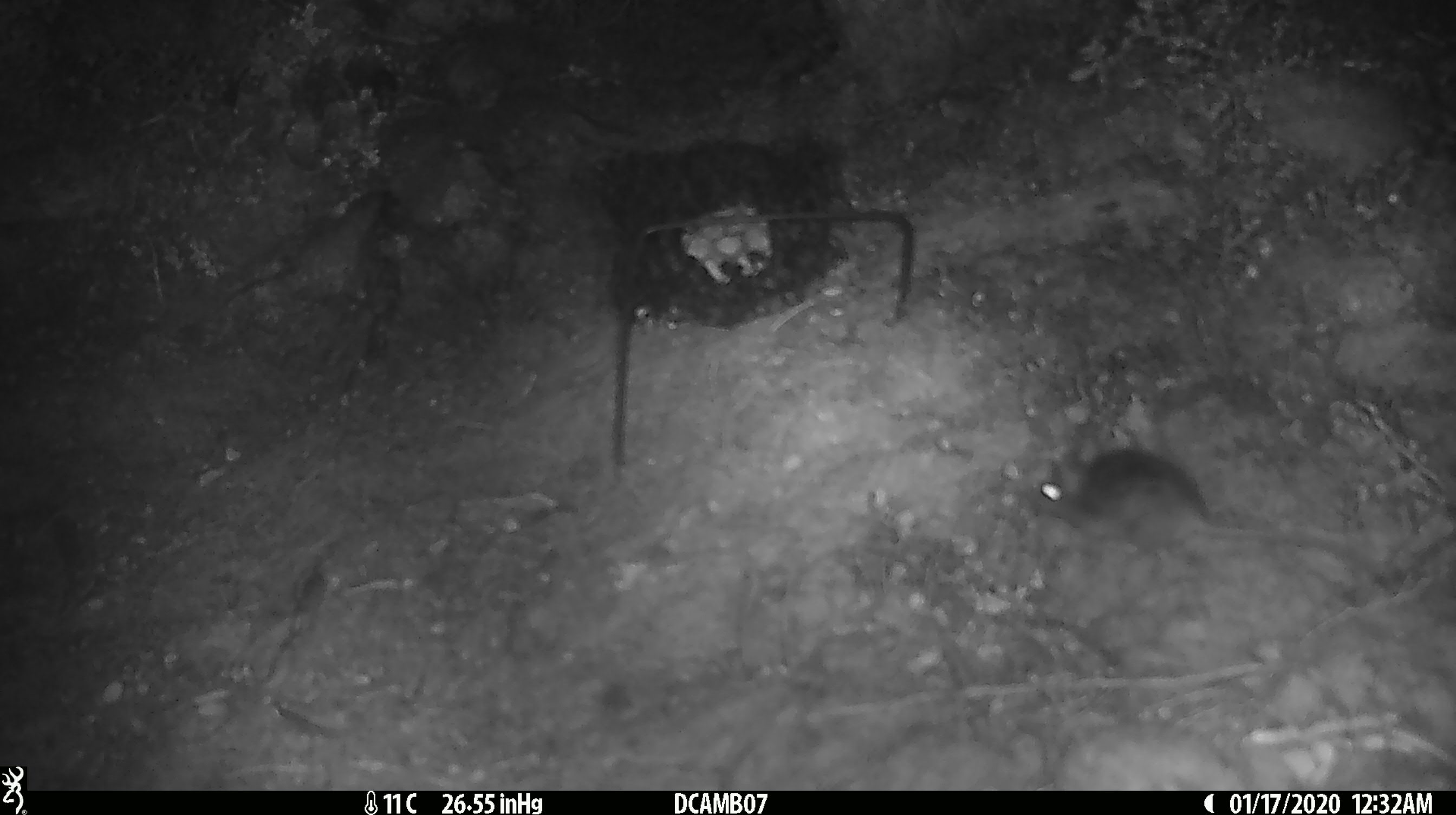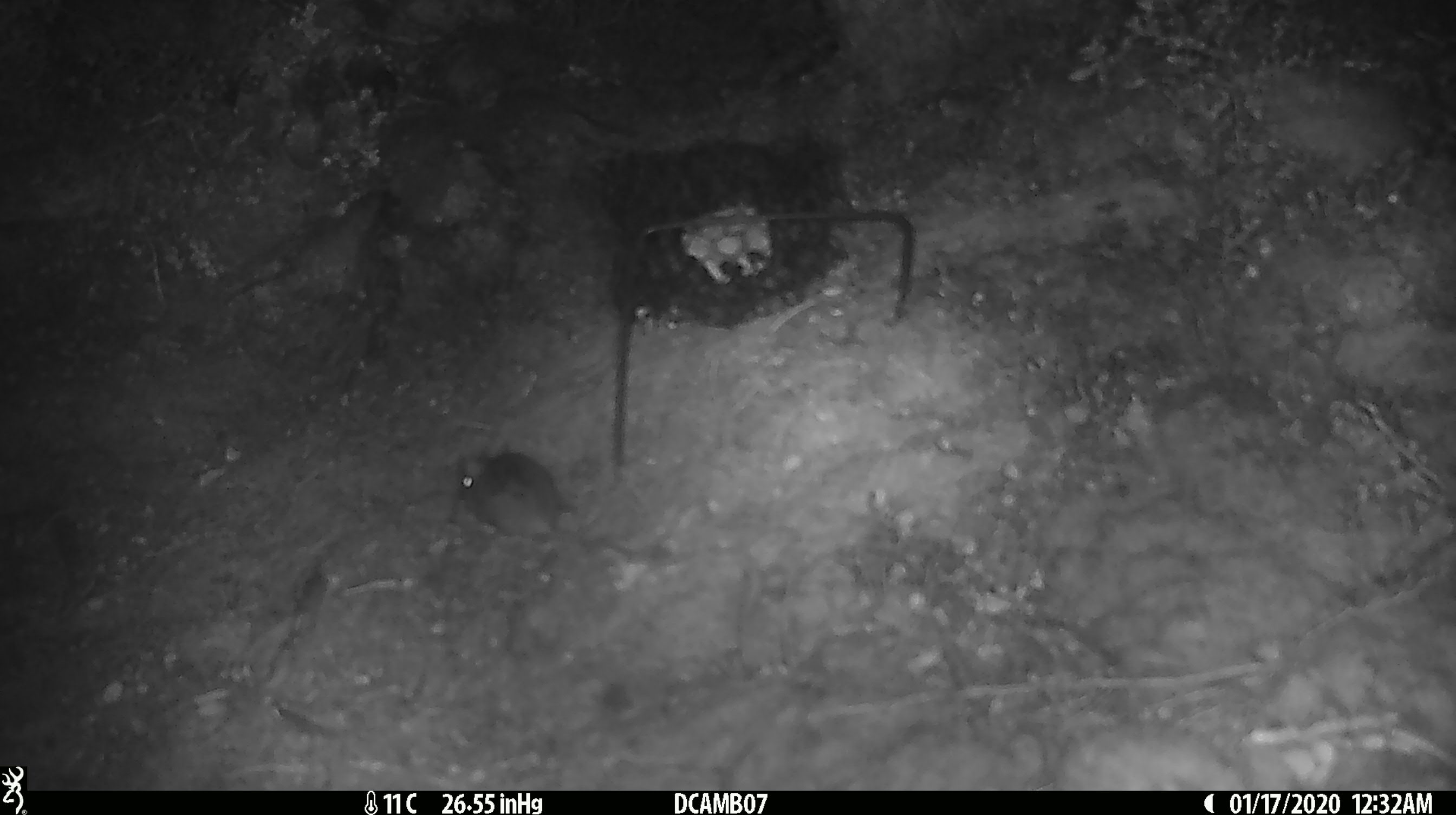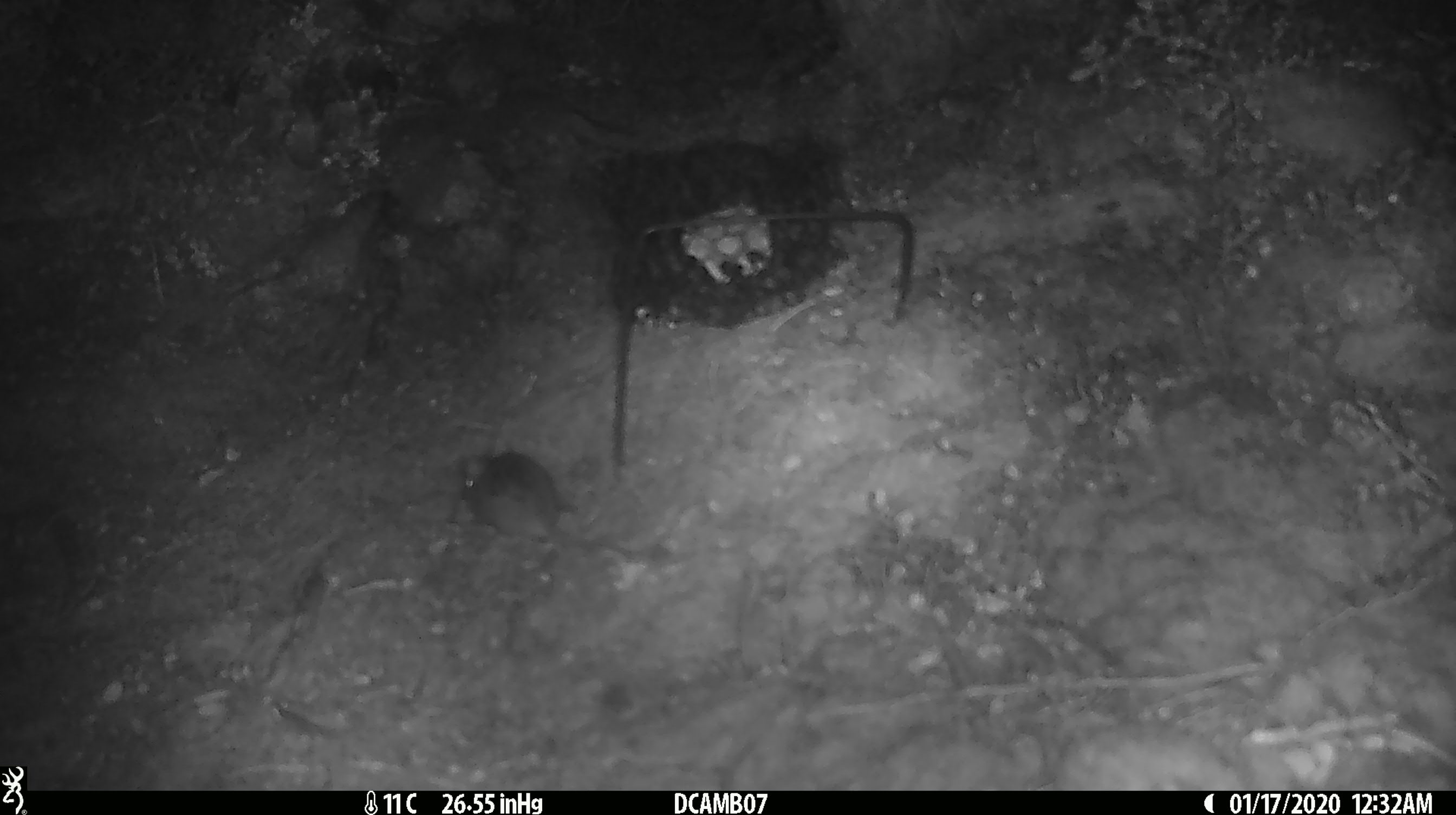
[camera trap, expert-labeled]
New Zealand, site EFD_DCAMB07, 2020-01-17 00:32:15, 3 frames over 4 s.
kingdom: Animalia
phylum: Chordata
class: Mammalia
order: Rodentia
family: Muridae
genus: Mus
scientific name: Mus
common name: mouse